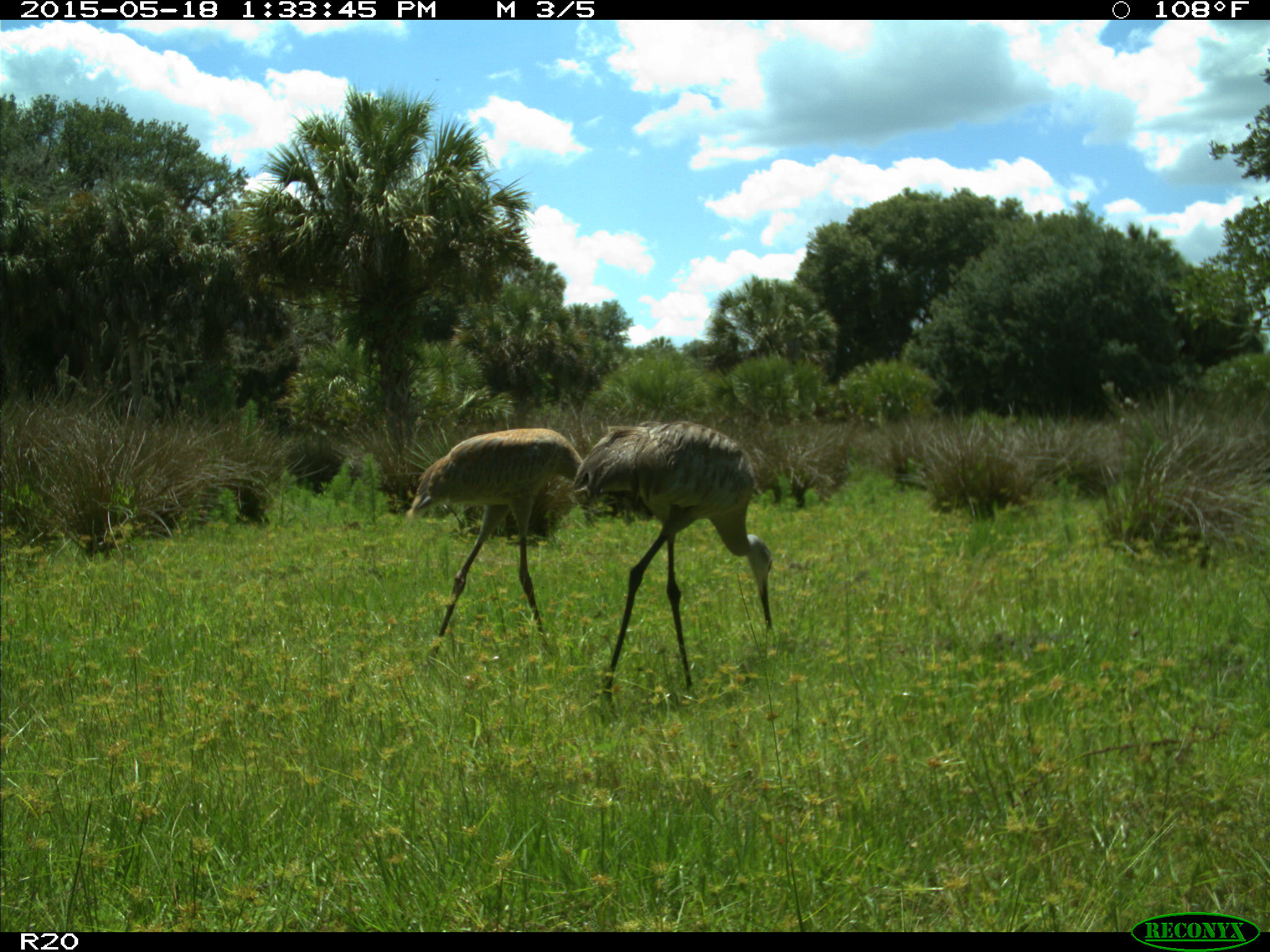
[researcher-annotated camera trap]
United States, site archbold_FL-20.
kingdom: Animalia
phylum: Chordata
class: Aves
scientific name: Aves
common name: birds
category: unidentified bird